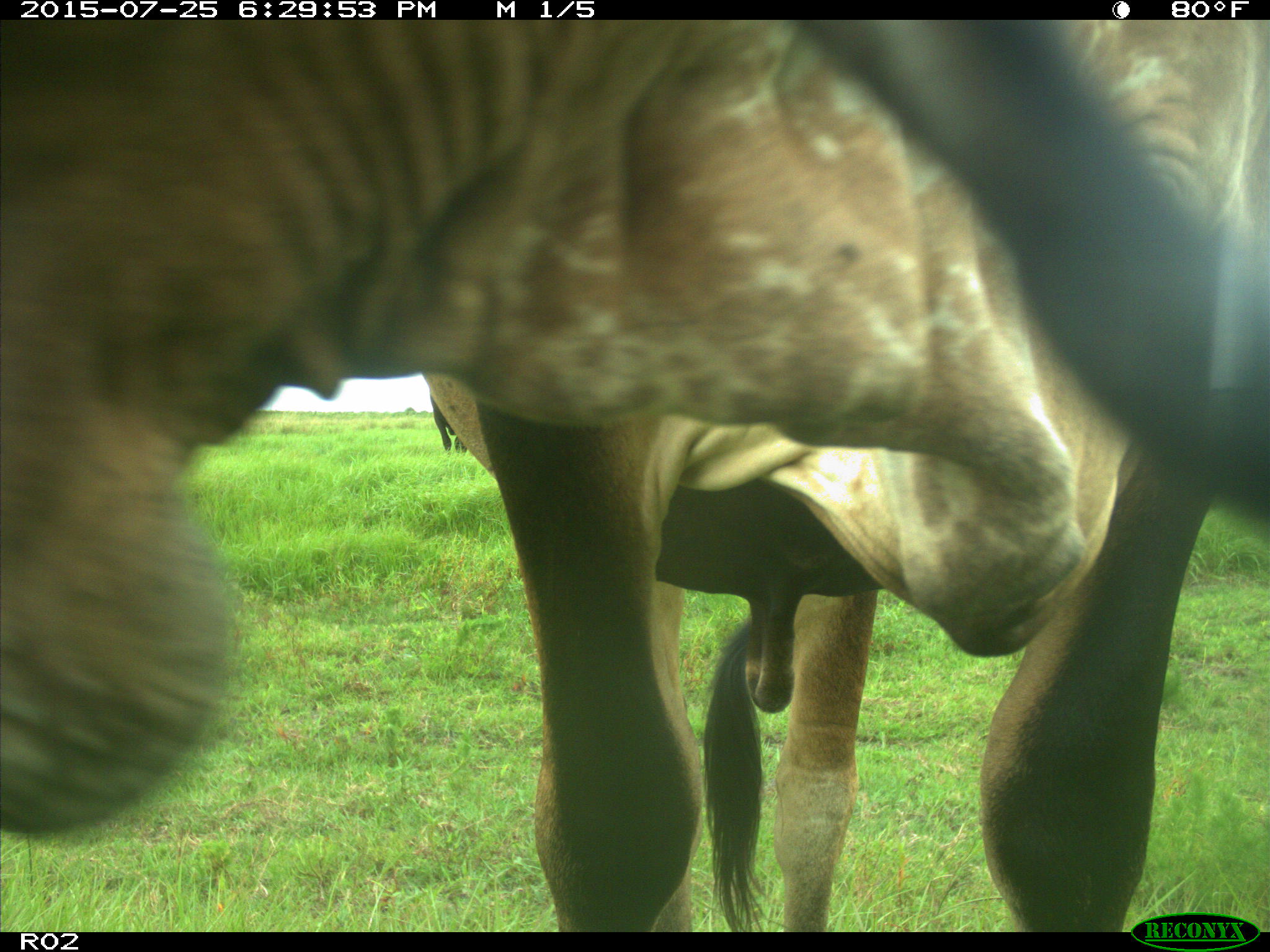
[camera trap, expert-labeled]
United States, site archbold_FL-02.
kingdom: Animalia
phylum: Chordata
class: Mammalia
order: Artiodactyla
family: Bovidae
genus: Bos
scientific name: Bos taurus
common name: domestic cow